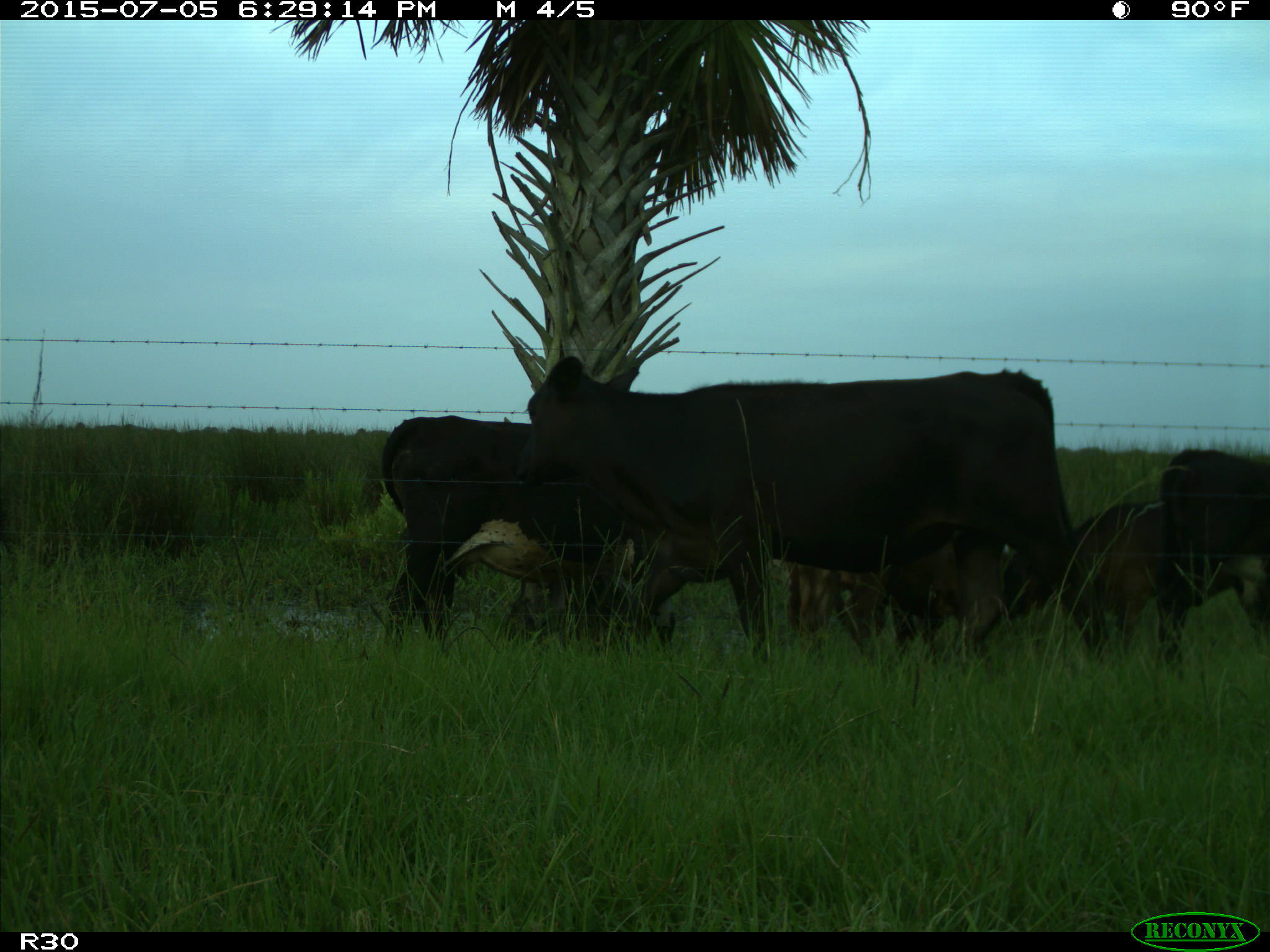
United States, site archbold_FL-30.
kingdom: Animalia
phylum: Chordata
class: Mammalia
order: Artiodactyla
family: Bovidae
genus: Bos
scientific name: Bos taurus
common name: domestic cow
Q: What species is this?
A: Bos taurus (domestic cow).